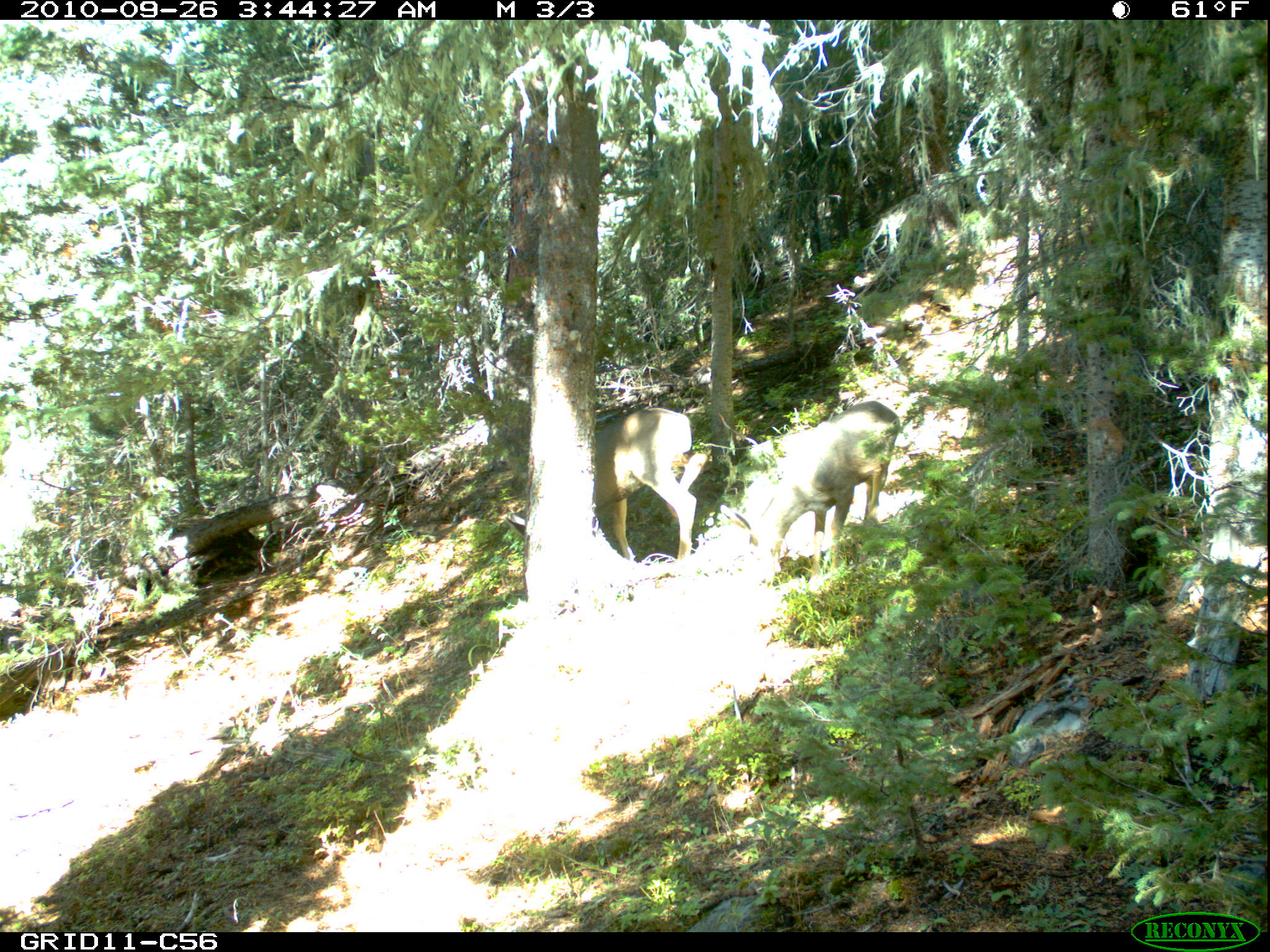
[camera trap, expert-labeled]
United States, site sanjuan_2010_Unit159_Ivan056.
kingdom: Animalia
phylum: Chordata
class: Mammalia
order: Artiodactyla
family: Cervidae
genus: Odocoileus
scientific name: Odocoileus hemionus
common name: mule deer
Odocoileus hemionus (mule deer).